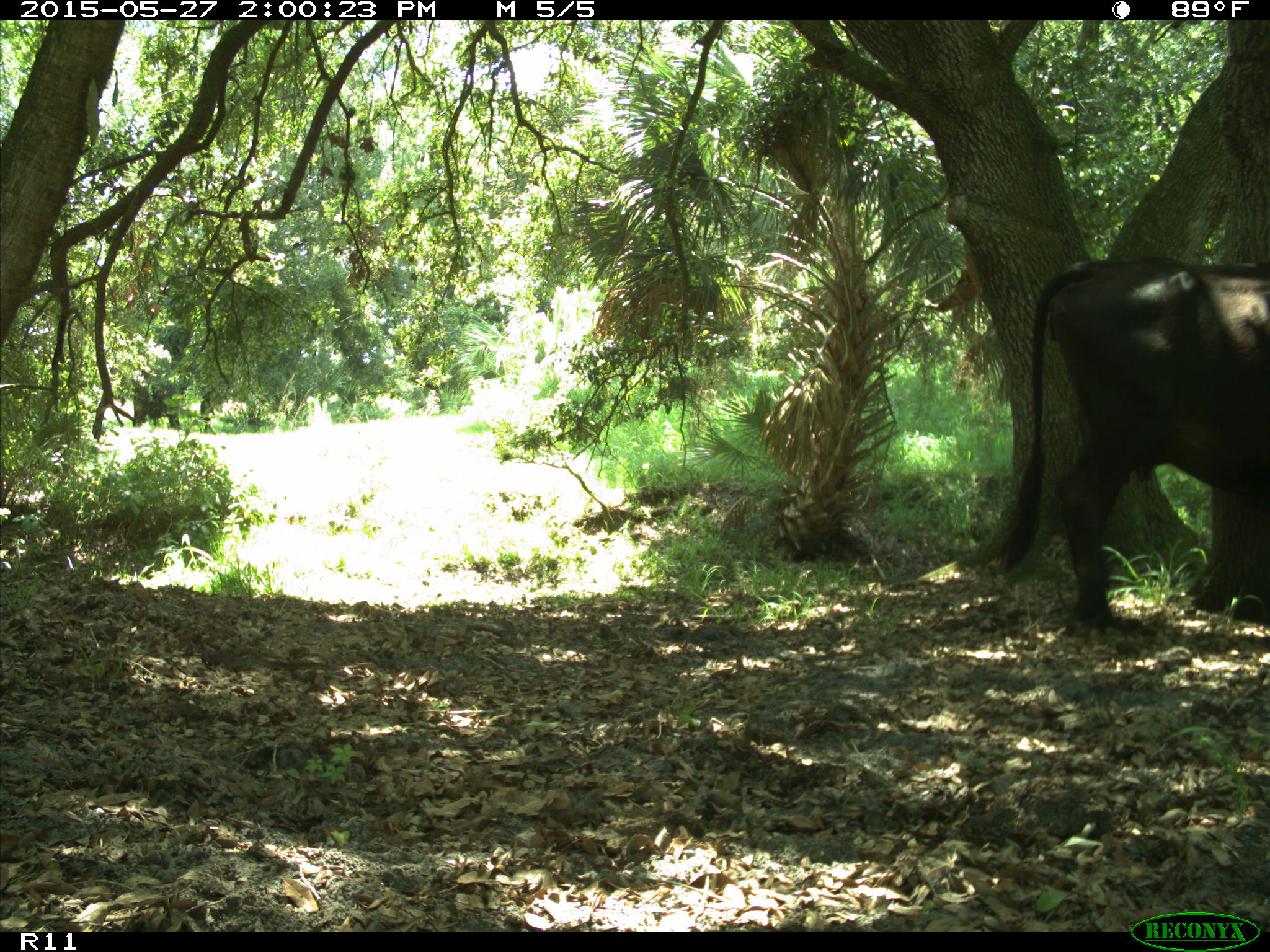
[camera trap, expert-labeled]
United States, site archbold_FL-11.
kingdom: Animalia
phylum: Chordata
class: Mammalia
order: Artiodactyla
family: Bovidae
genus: Bos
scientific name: Bos taurus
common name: domestic cow